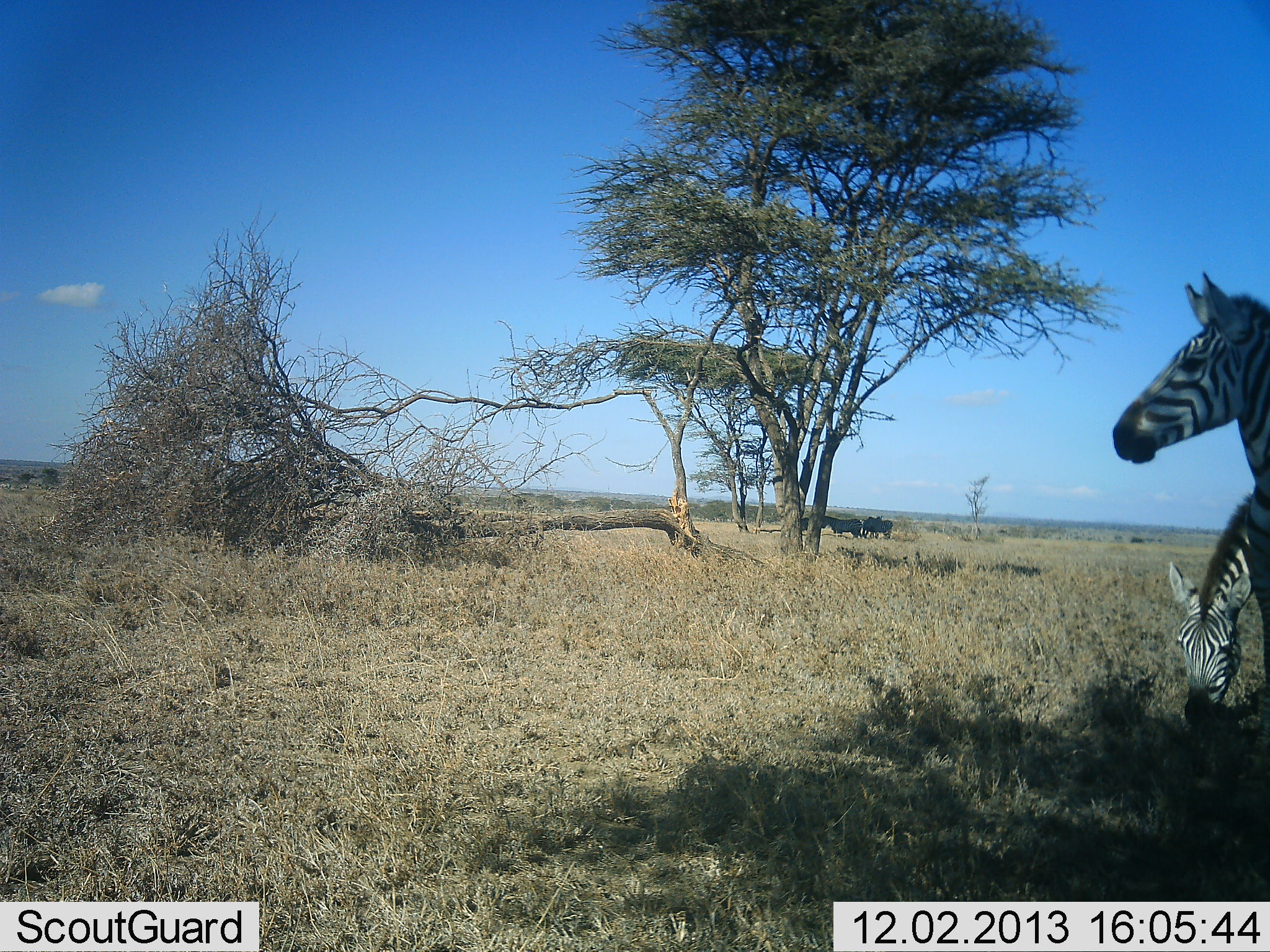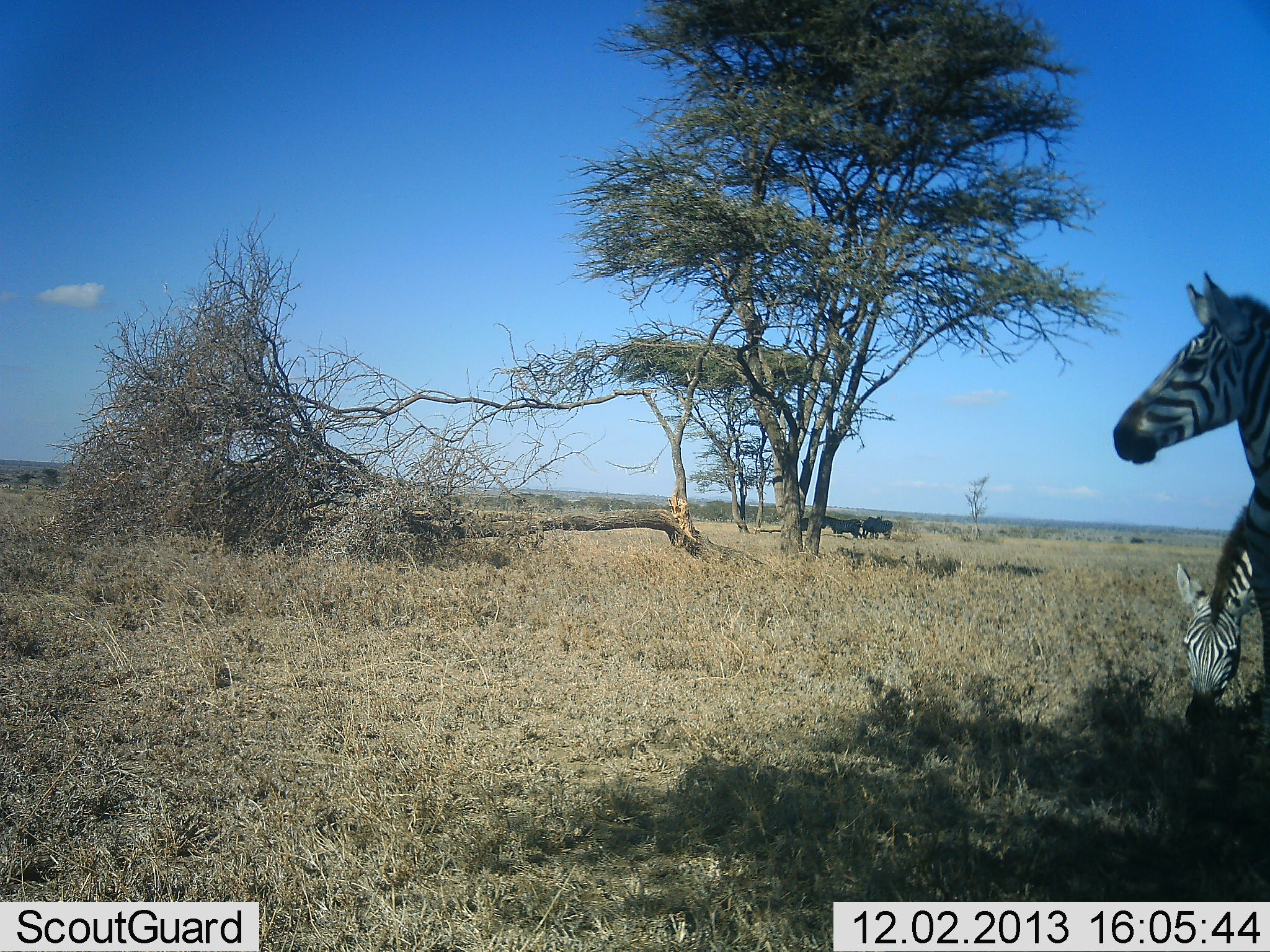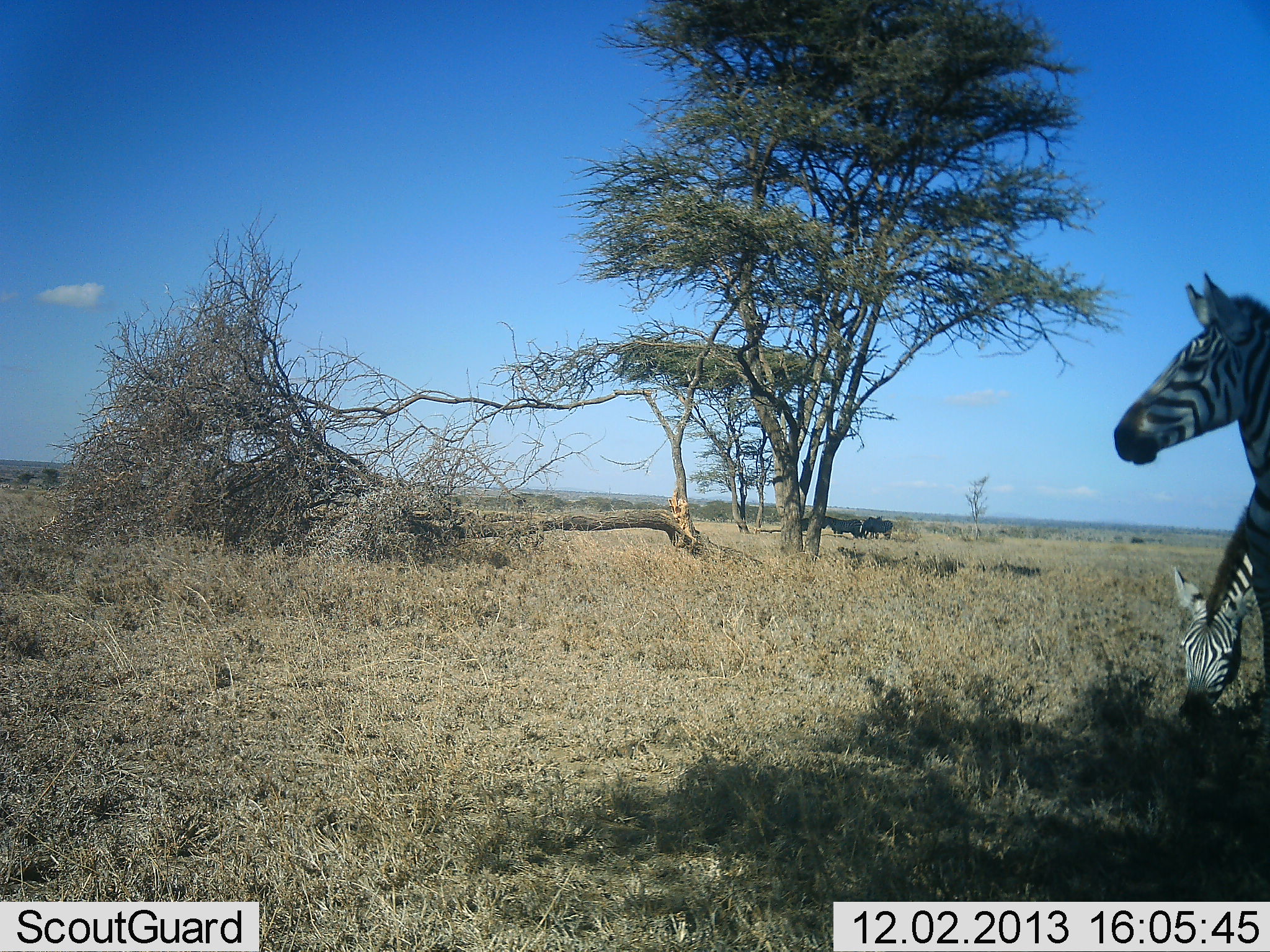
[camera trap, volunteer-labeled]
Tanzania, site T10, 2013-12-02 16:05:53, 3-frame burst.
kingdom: Animalia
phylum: Chordata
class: Mammalia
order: Perissodactyla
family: Equidae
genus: Equus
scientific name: Equus quagga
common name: plains zebra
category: zebra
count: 2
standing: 79%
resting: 14%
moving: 7%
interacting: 0%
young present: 0%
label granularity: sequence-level